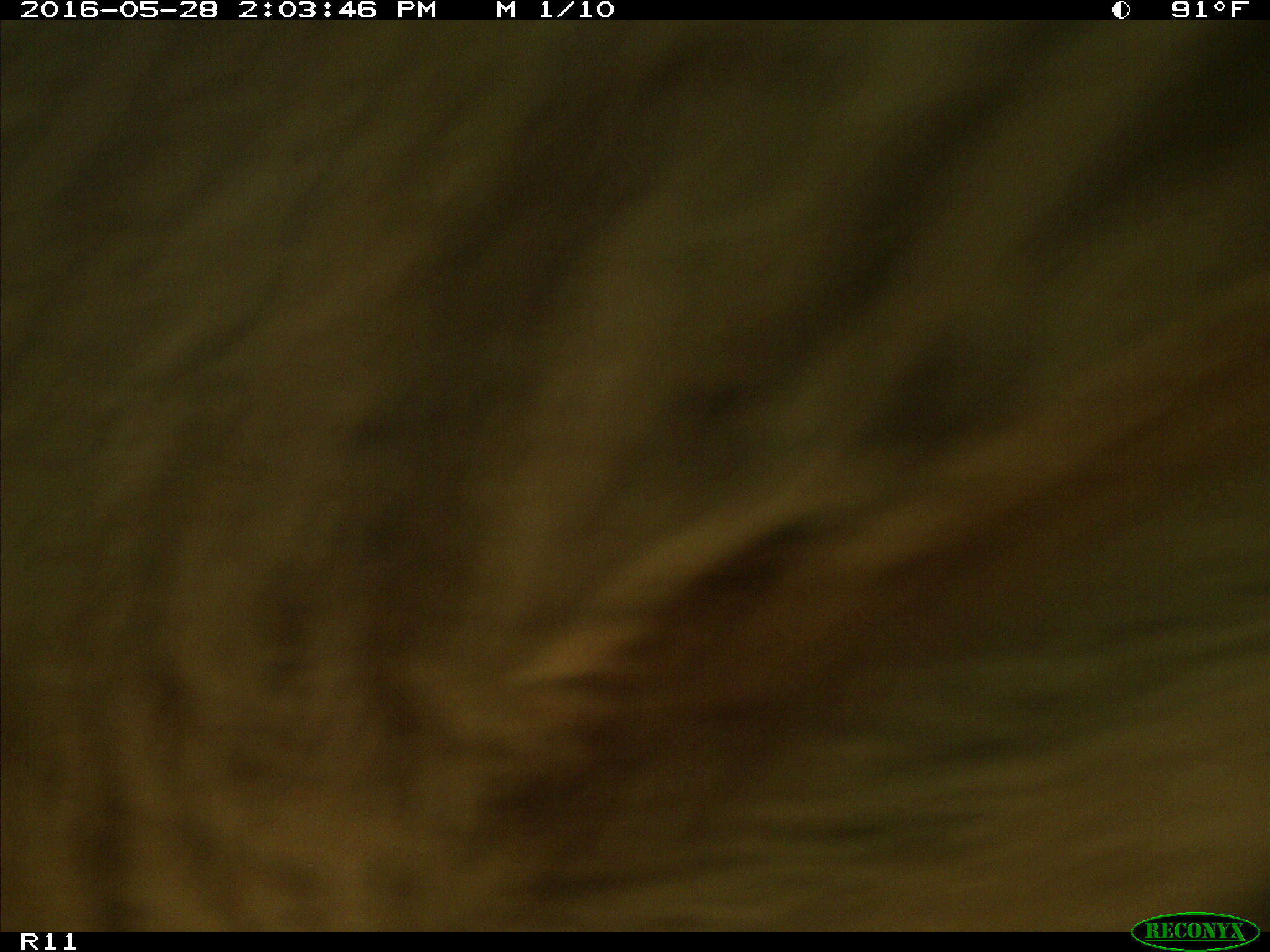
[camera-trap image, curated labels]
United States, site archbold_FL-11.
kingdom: Animalia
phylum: Chordata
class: Mammalia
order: Artiodactyla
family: Bovidae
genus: Bos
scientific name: Bos taurus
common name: domestic cow